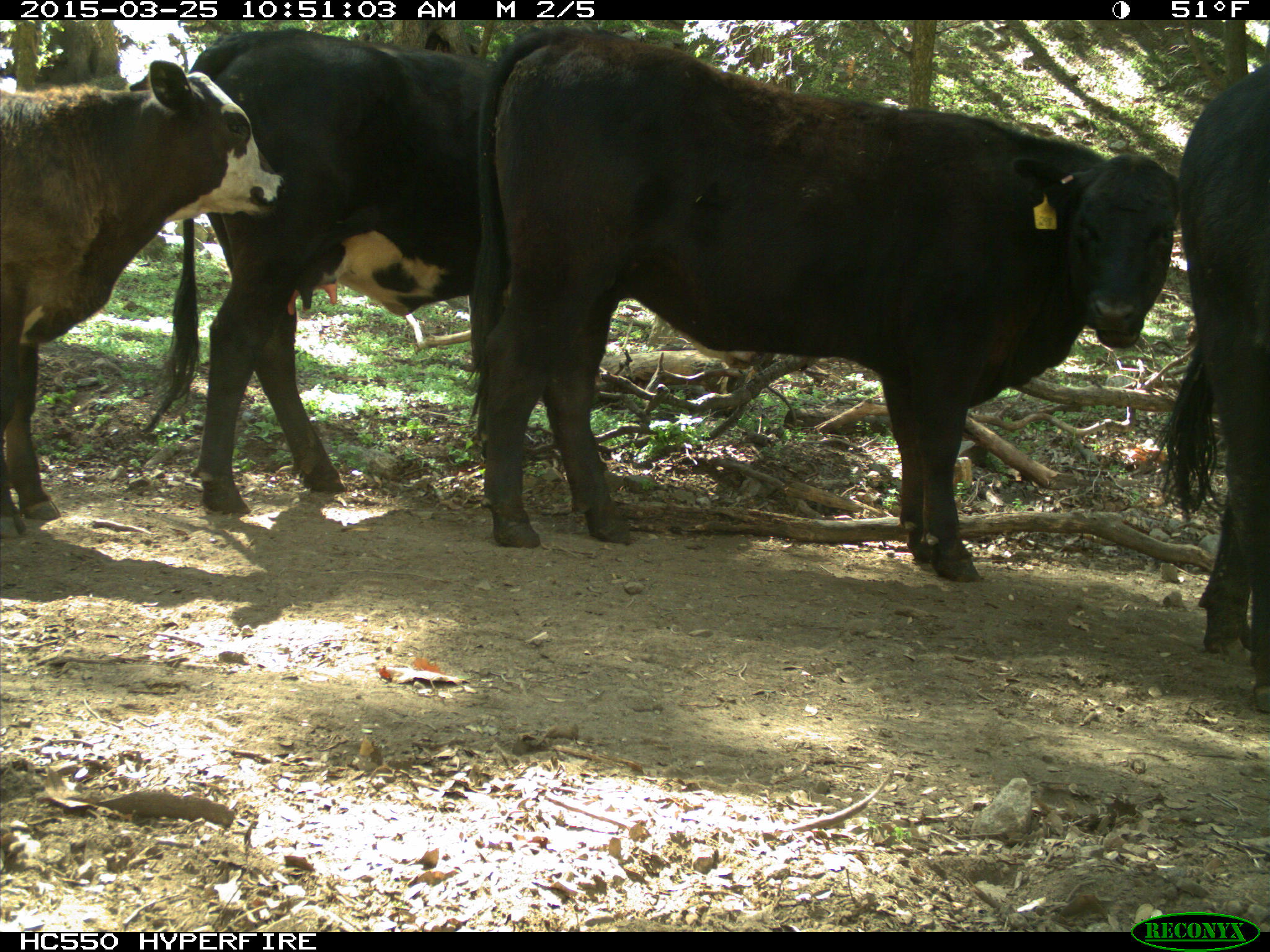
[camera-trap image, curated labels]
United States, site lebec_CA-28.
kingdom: Animalia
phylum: Chordata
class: Mammalia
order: Artiodactyla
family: Bovidae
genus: Bos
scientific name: Bos taurus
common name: domestic cow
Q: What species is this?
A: Bos taurus (domestic cow).